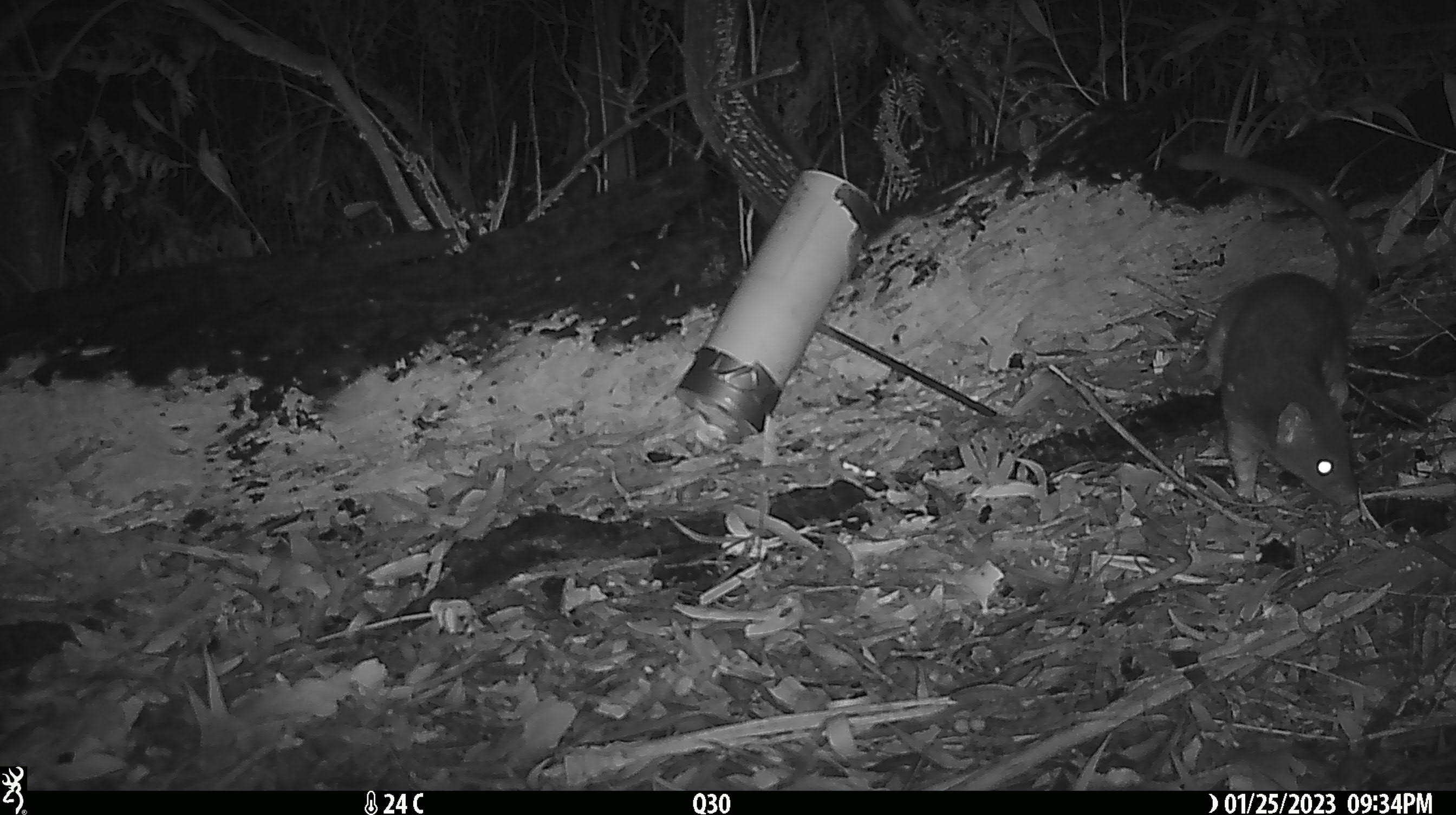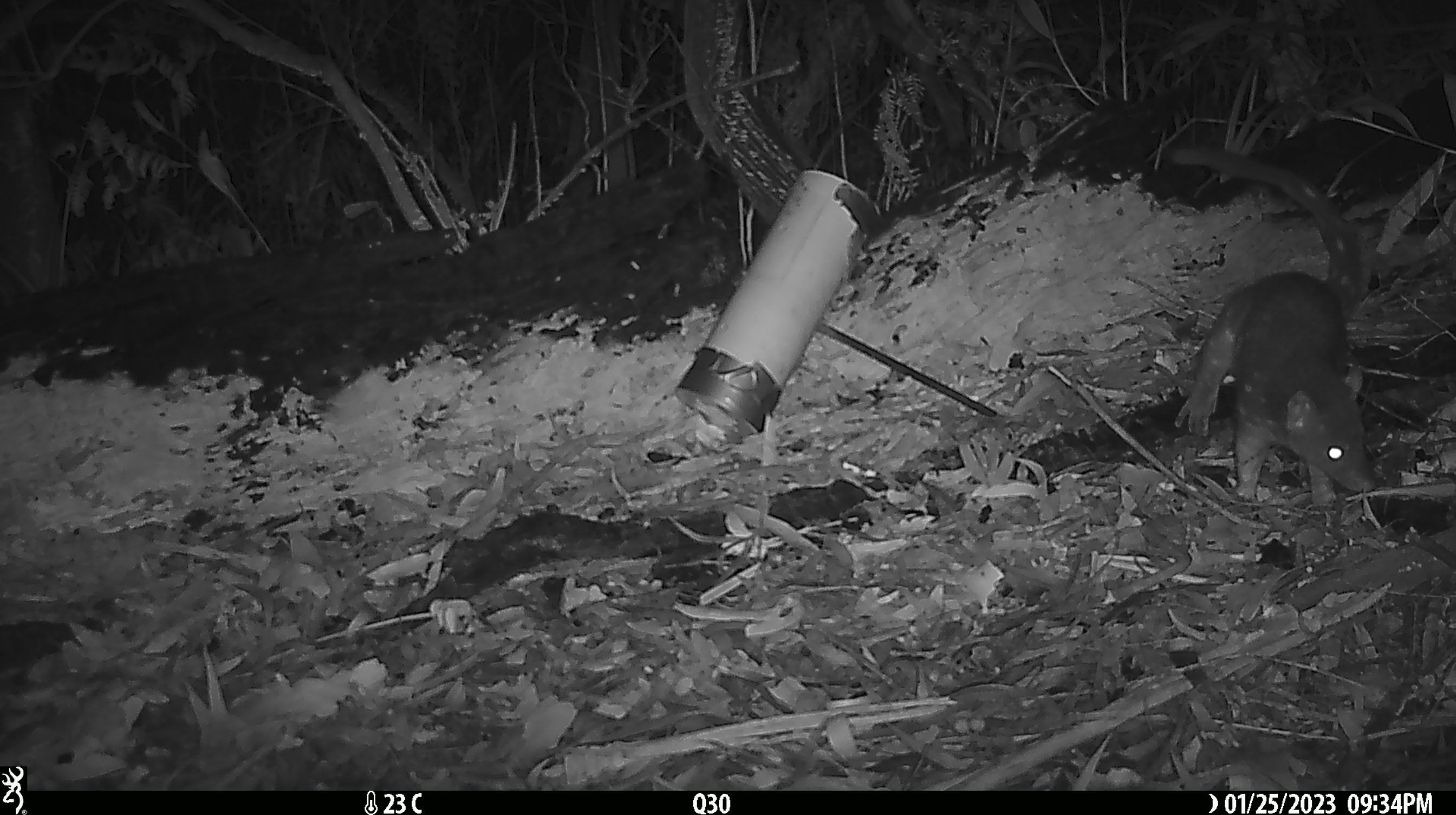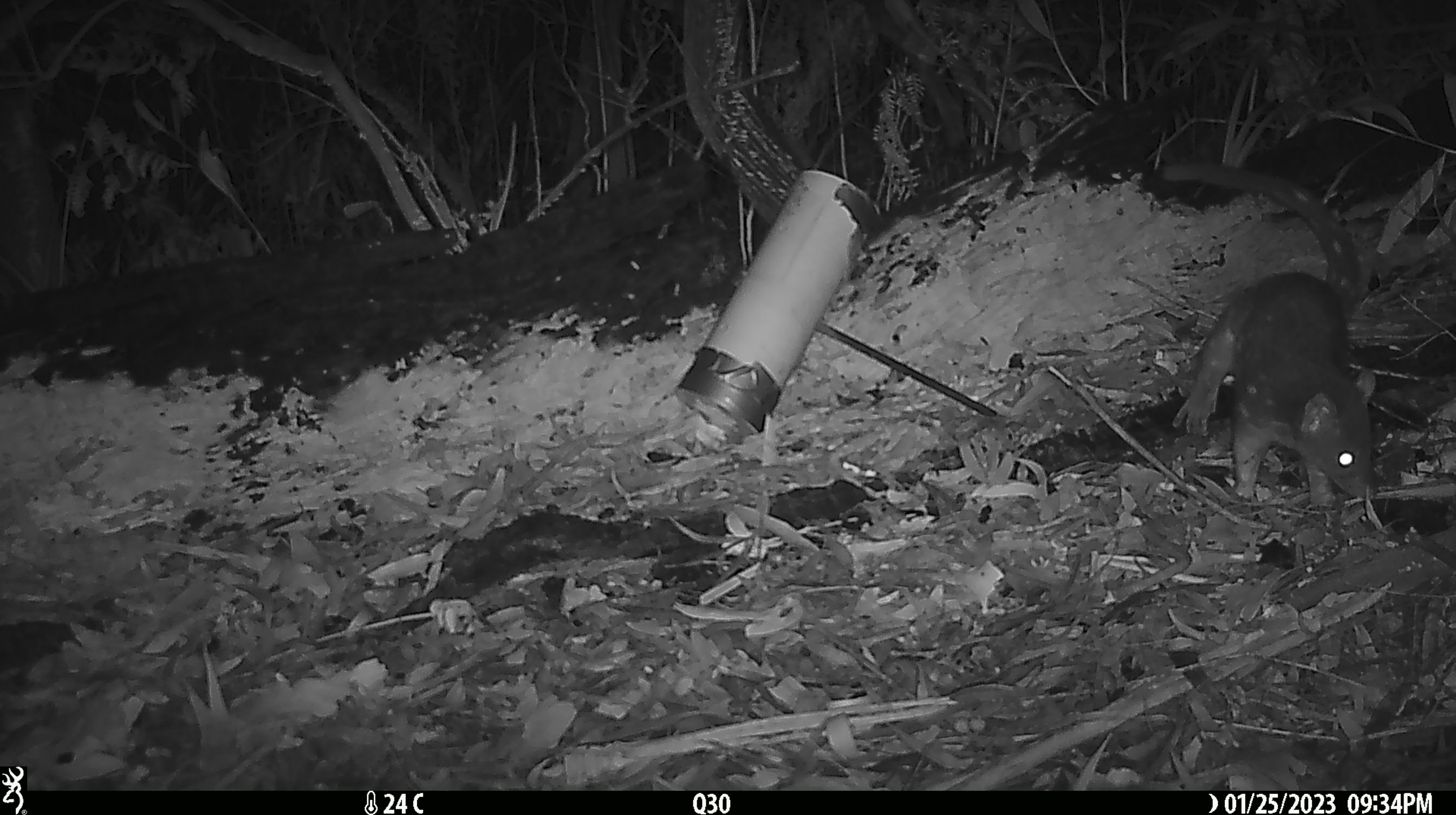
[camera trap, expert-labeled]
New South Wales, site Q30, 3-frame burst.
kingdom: Animalia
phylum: Chordata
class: Mammalia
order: Dasyuromorphia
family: Dasyuridae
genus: Dasyurus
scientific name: Dasyurus maculatus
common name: spotted-tailed quoll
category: quoll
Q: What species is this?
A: Quoll (spotted-tailed quoll) (Dasyurus maculatus).